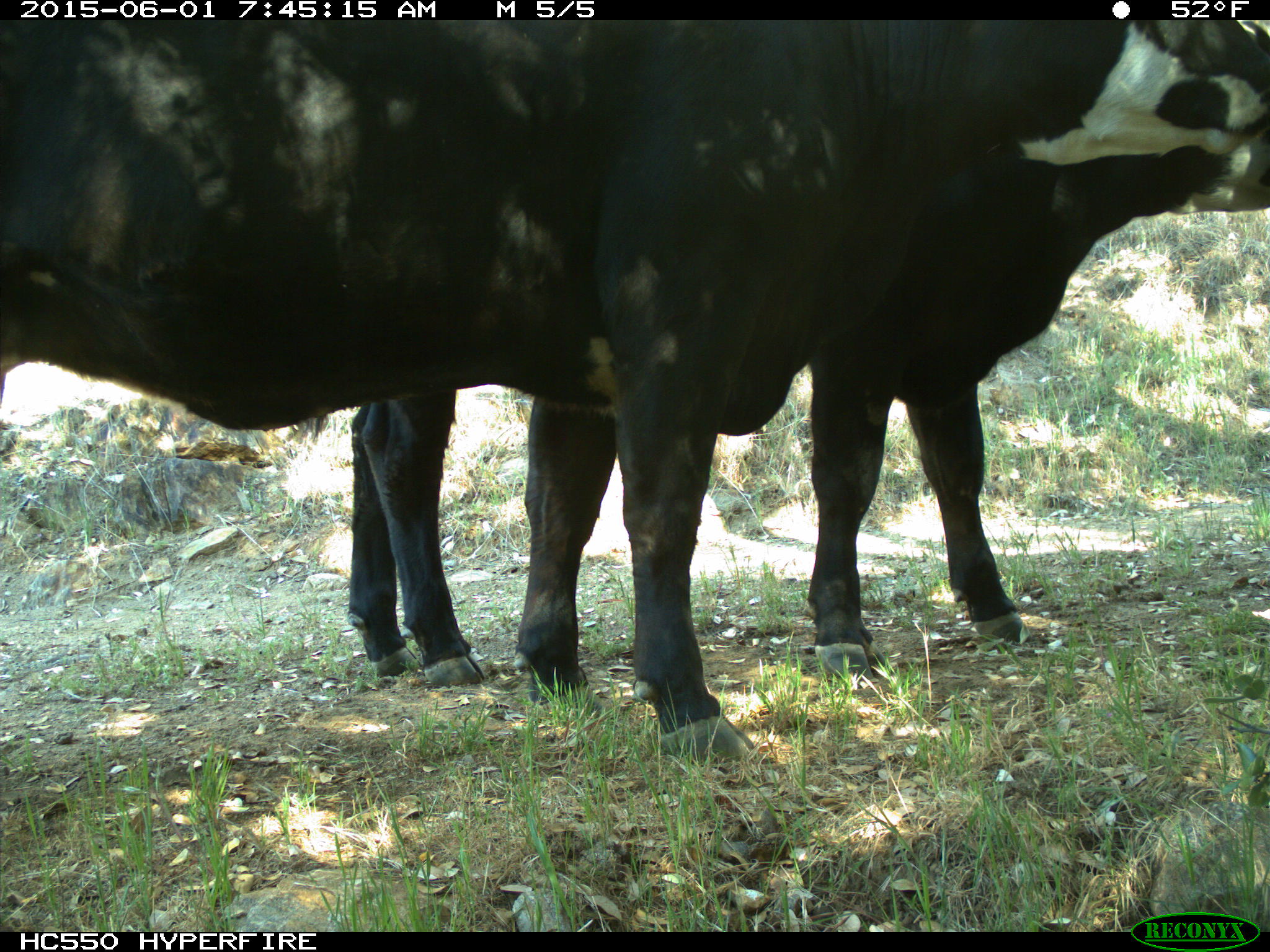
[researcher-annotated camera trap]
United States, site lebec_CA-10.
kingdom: Animalia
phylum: Chordata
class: Mammalia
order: Artiodactyla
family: Bovidae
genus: Bos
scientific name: Bos taurus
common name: domestic cow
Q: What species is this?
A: Bos taurus (domestic cow).